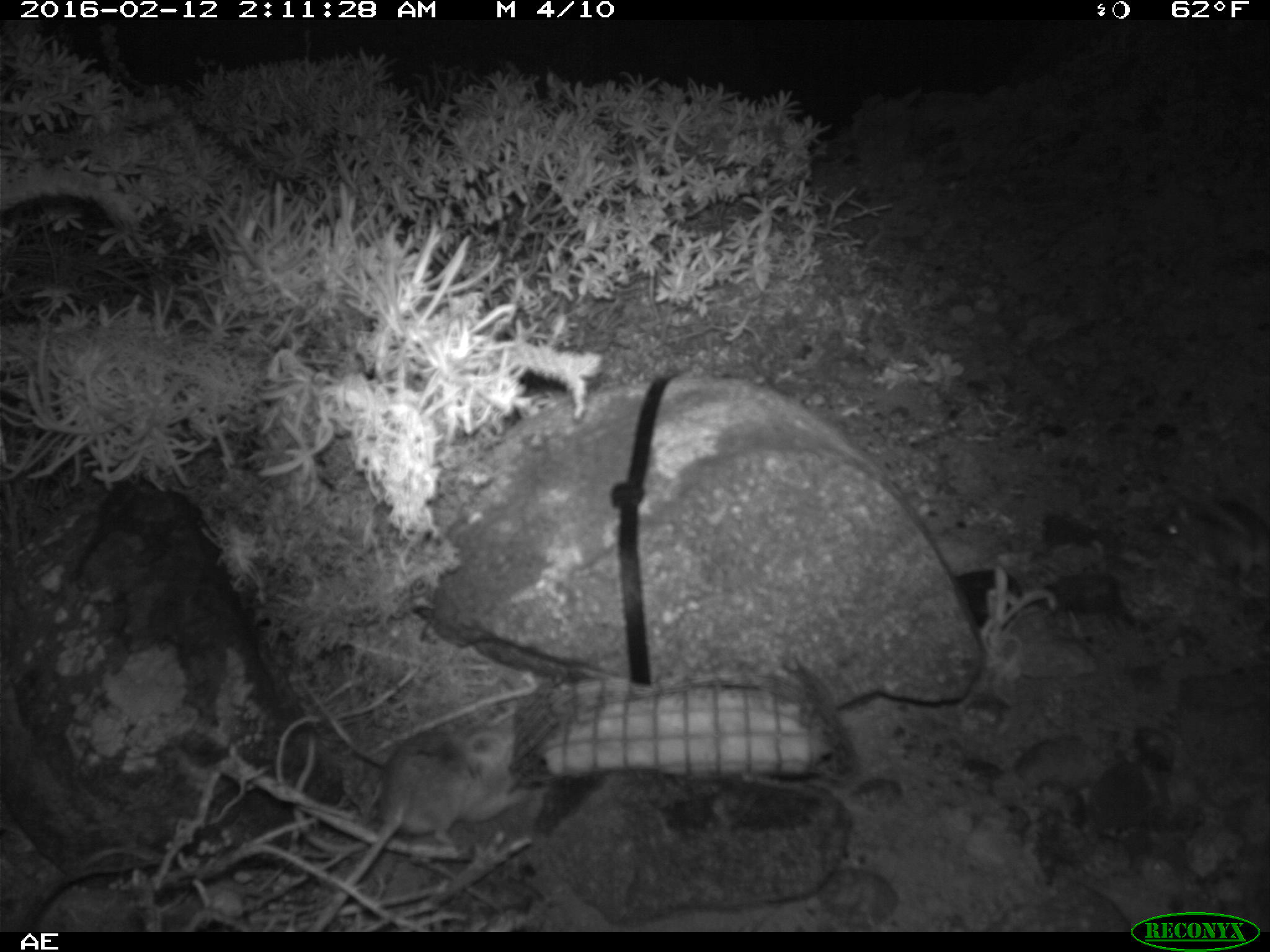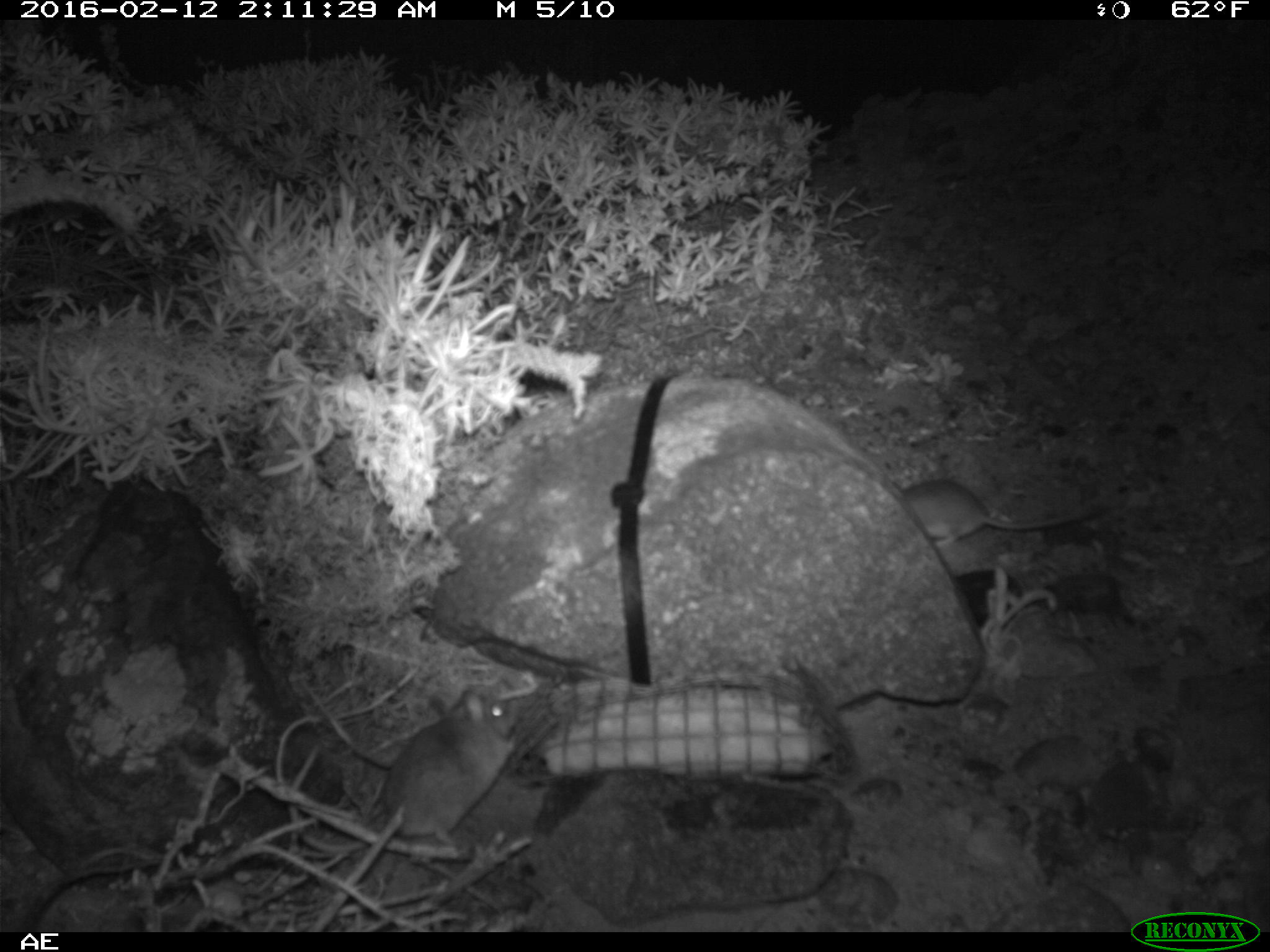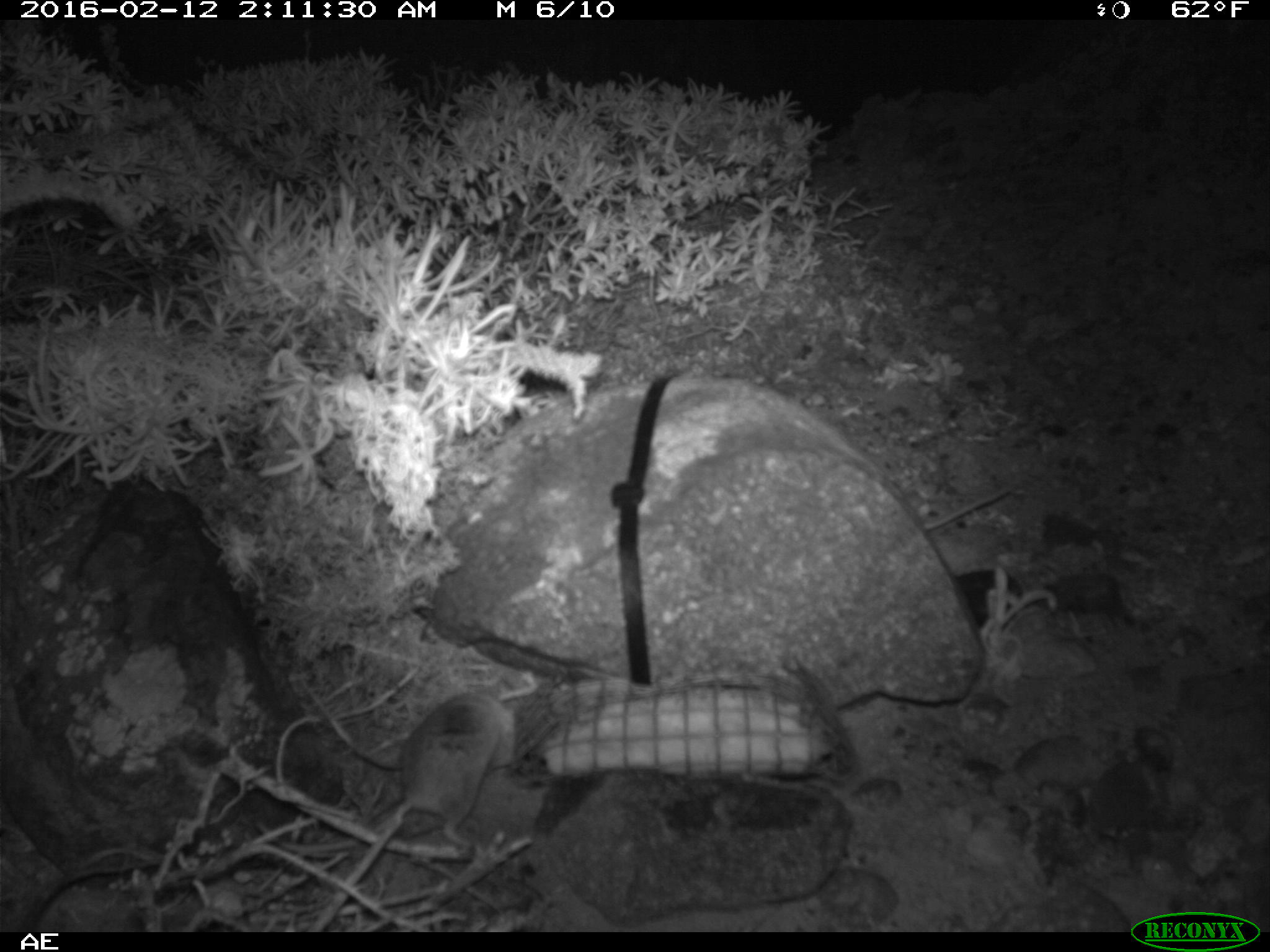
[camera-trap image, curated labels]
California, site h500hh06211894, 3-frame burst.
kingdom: Animalia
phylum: Chordata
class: Mammalia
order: Rodentia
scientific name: Rodentia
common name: rodent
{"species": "rodent (Rodentia)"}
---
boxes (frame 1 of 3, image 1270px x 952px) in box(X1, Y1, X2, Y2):
rodent: box(315, 721, 537, 930); box(1165, 496, 1269, 601)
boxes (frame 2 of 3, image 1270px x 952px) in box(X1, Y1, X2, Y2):
rodent: box(380, 691, 519, 847); box(901, 478, 1114, 547)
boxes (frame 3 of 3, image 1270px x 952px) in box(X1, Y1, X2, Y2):
rodent: box(375, 689, 516, 846)